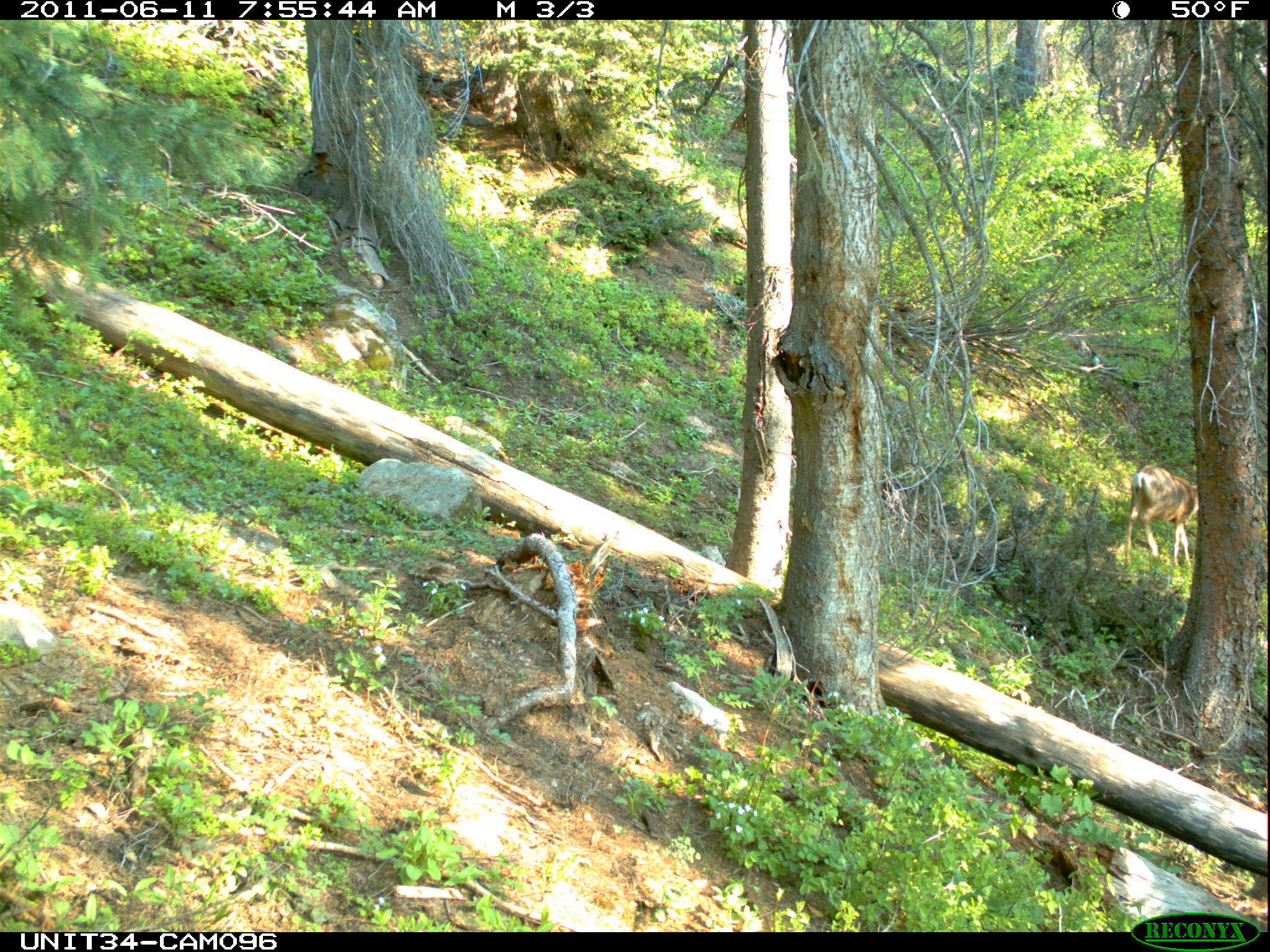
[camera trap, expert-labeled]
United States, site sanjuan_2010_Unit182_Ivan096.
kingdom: Animalia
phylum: Chordata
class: Mammalia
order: Artiodactyla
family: Cervidae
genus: Odocoileus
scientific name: Odocoileus hemionus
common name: mule deer